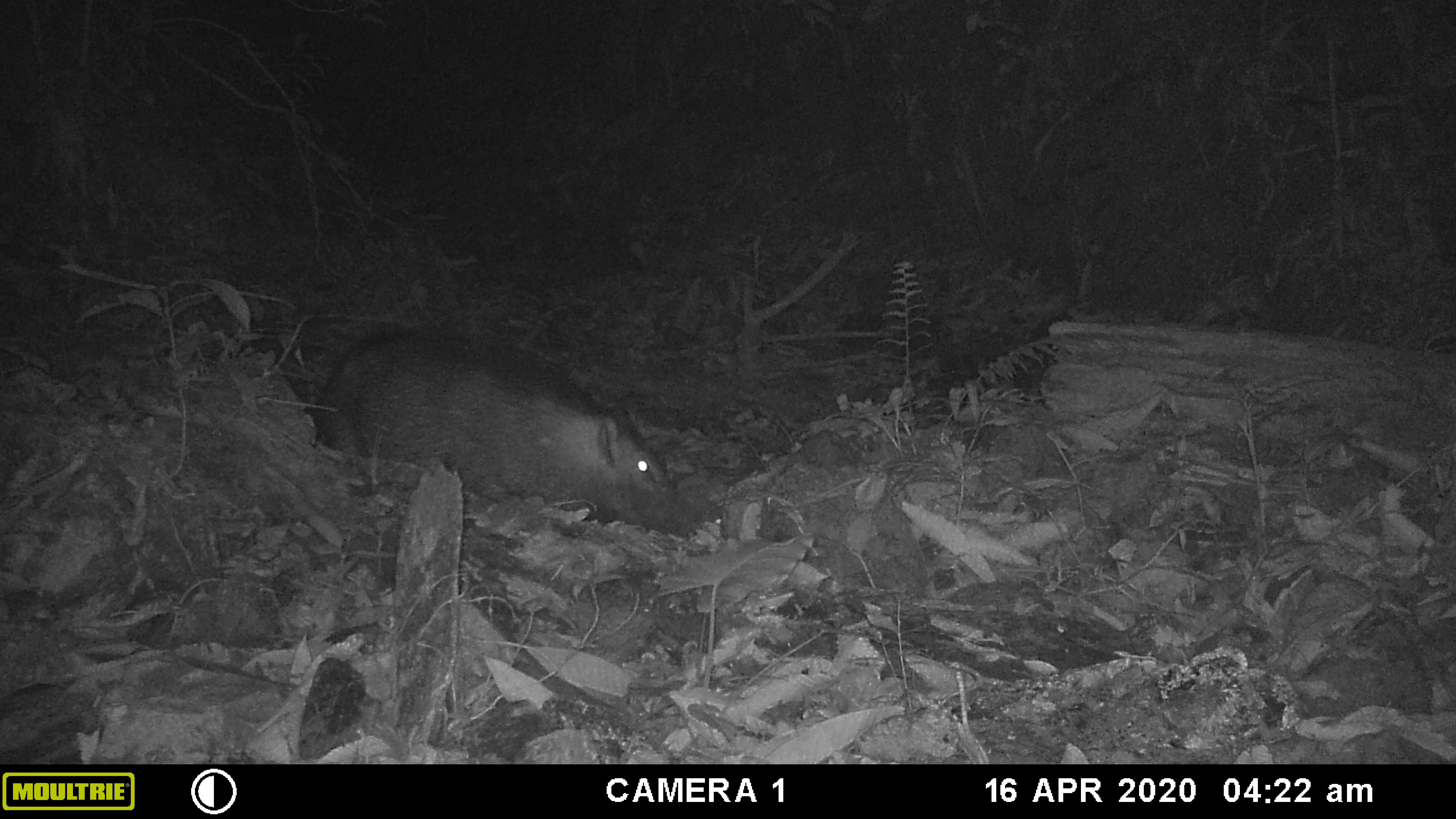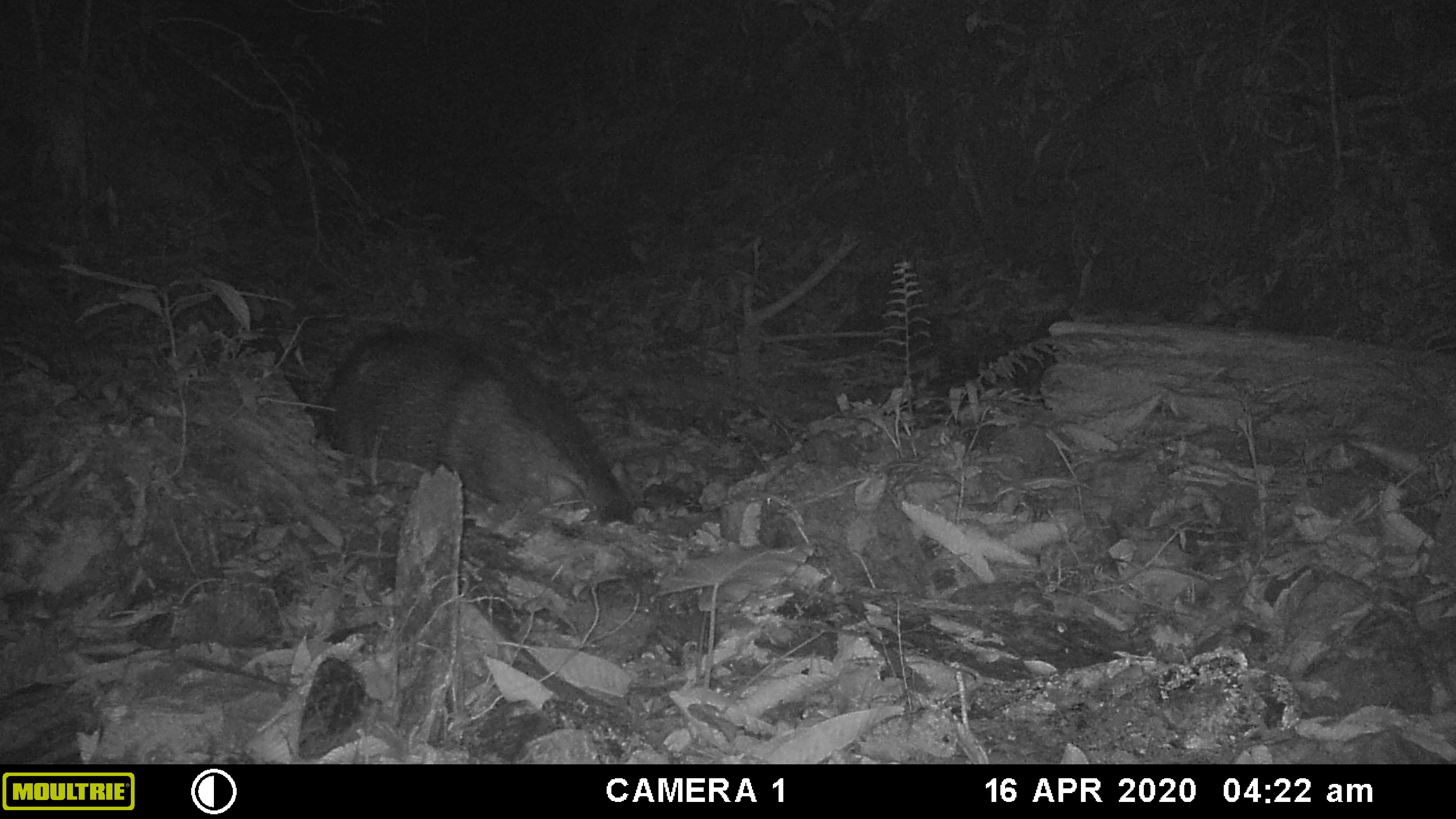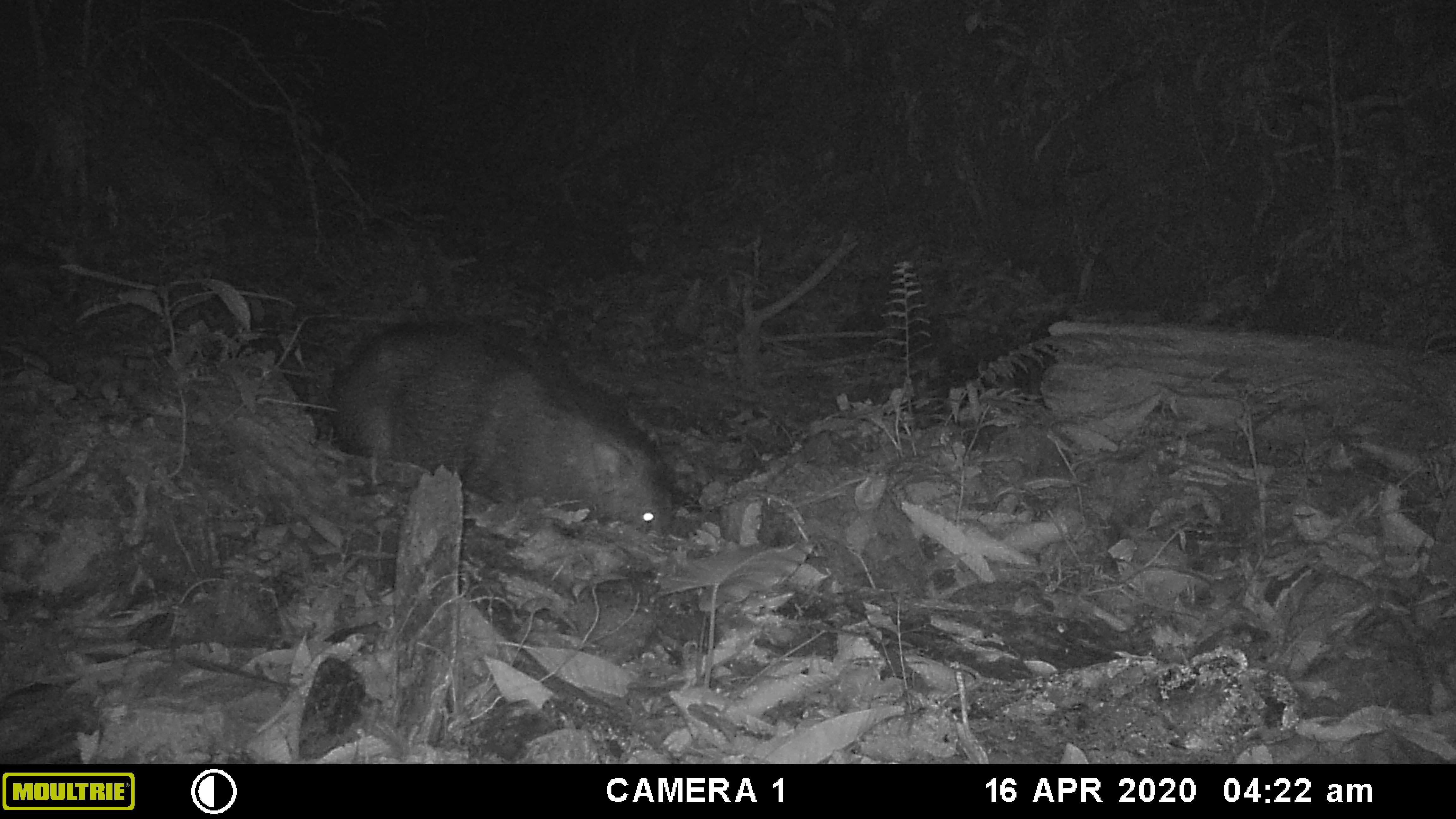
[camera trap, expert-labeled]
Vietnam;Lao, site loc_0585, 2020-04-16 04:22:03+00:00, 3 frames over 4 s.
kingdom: Animalia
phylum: Chordata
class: Mammalia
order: Artiodactyla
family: Suidae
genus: Sus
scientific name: Sus scrofa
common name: eurasian wild pig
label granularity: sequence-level